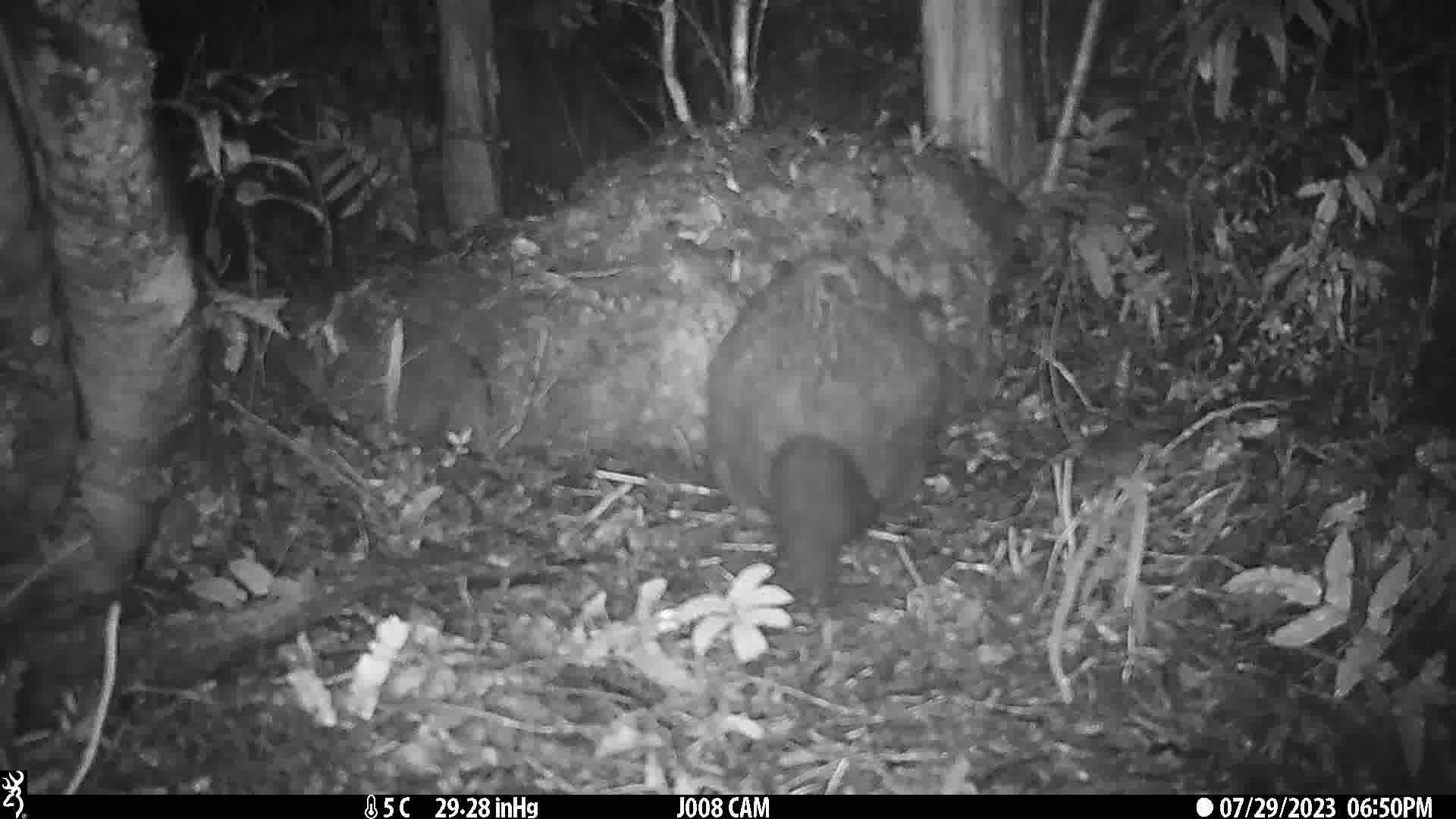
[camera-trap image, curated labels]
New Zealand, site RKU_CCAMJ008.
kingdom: Animalia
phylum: Chordata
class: Mammalia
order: Diprotodontia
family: Phalangeridae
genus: Trichosurus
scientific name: Trichosurus vulpecula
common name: common brushtail possum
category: possum